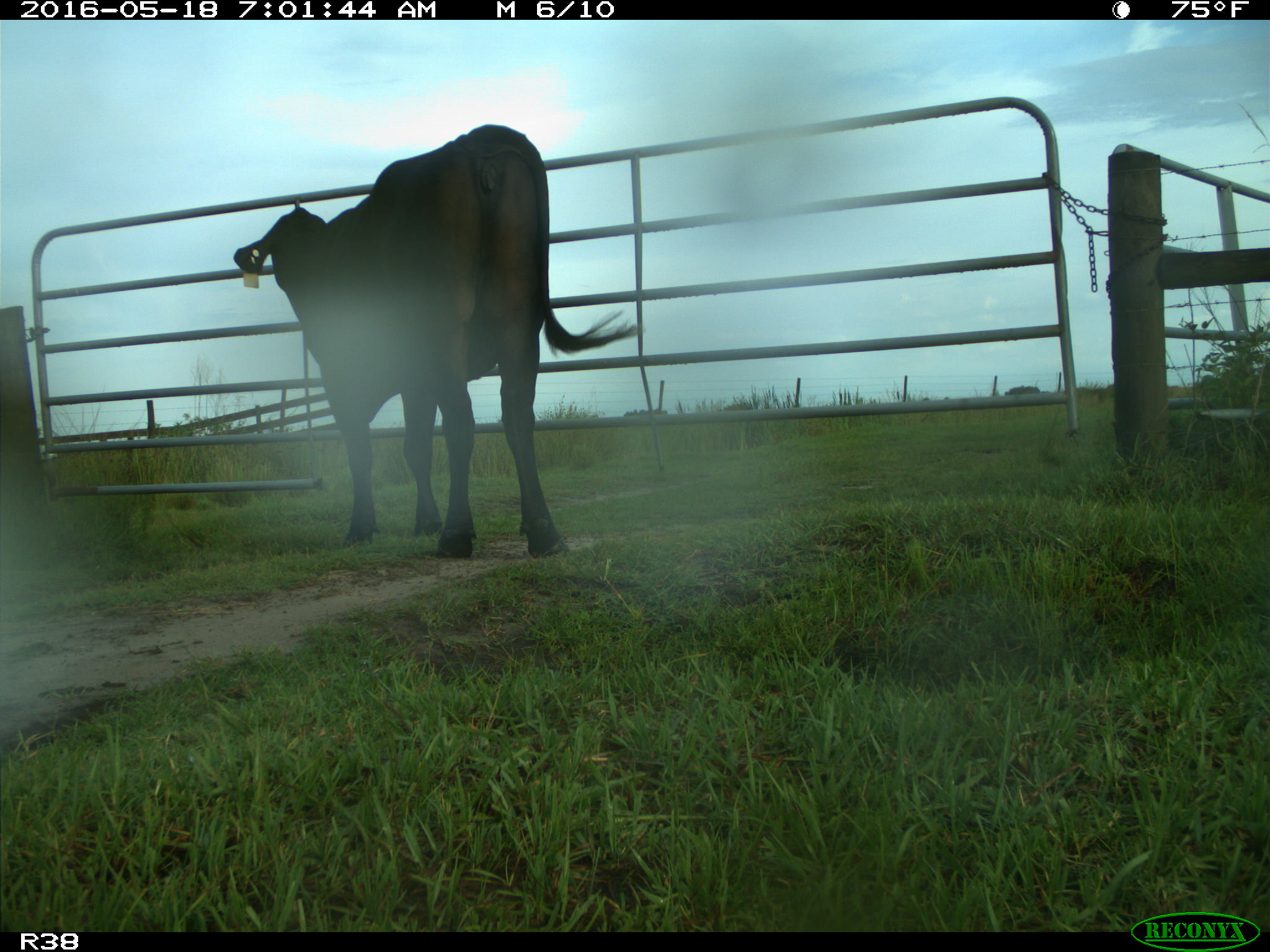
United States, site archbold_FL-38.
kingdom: Animalia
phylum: Chordata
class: Mammalia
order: Artiodactyla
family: Bovidae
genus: Bos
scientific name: Bos taurus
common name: domestic cow